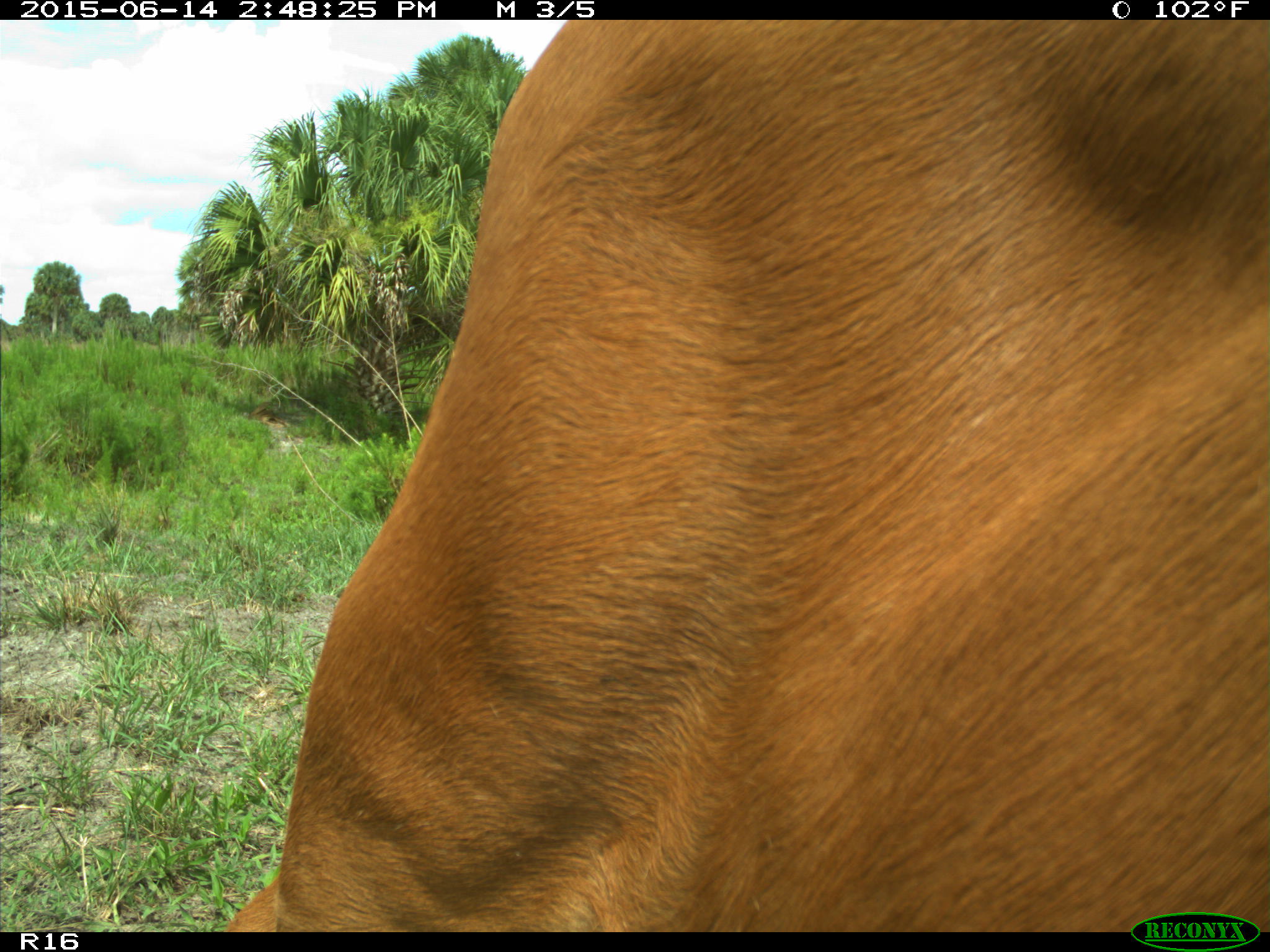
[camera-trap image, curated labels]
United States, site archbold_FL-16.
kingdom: Animalia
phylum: Chordata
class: Mammalia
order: Artiodactyla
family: Bovidae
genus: Bos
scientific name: Bos taurus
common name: domestic cow